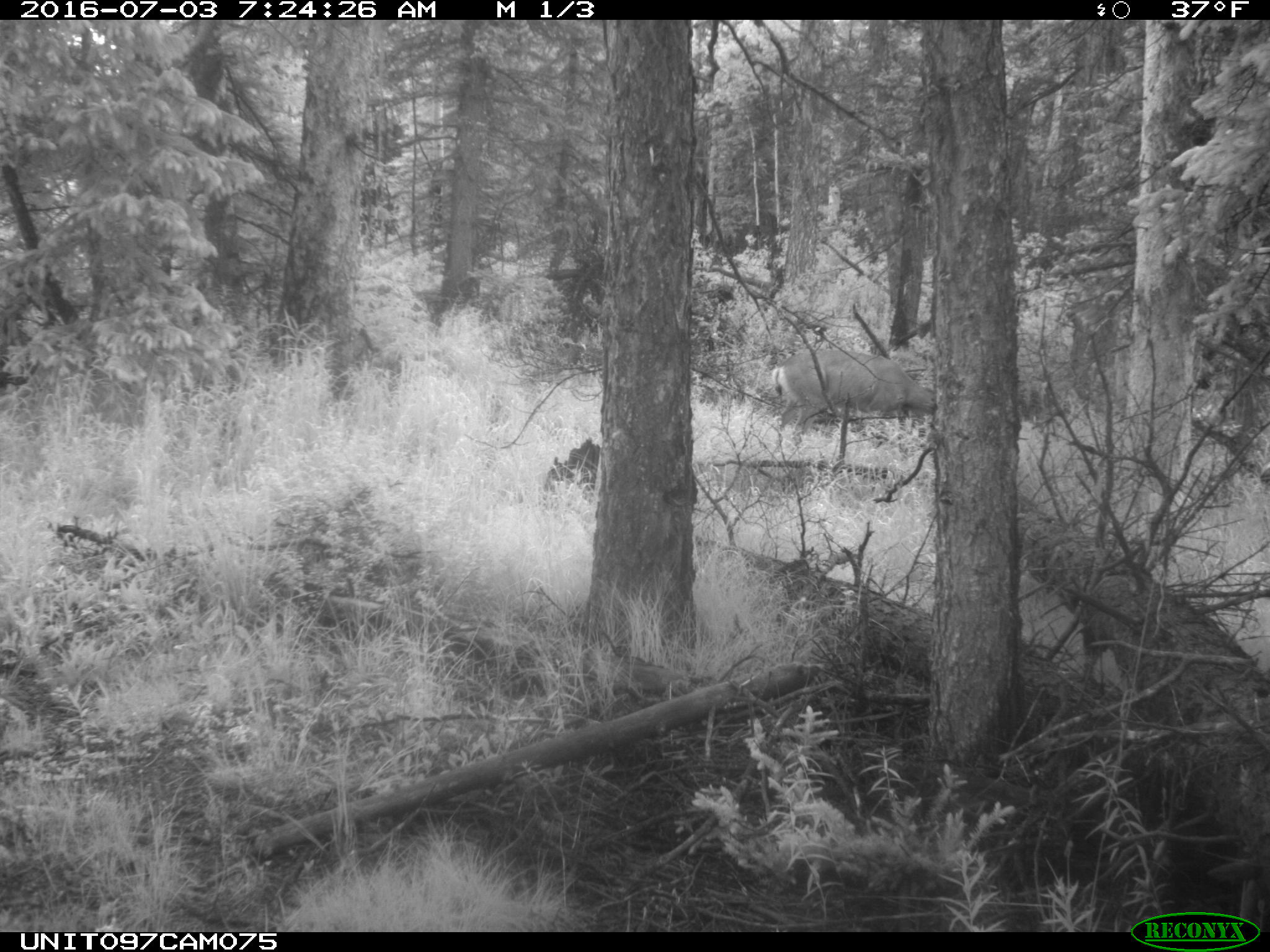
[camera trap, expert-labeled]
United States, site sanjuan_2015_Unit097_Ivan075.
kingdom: Animalia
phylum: Chordata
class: Mammalia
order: Artiodactyla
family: Cervidae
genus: Odocoileus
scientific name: Odocoileus hemionus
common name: mule deer